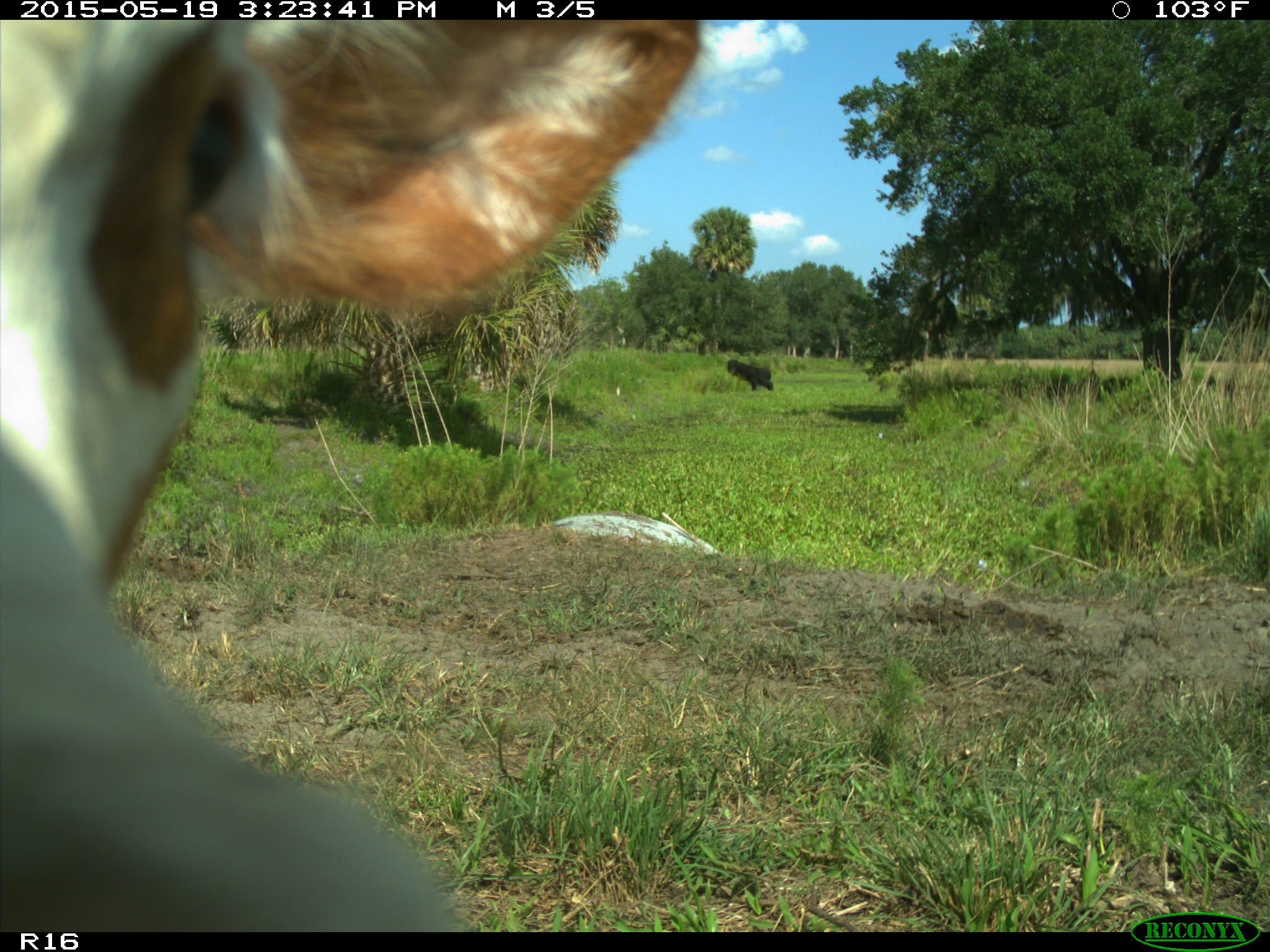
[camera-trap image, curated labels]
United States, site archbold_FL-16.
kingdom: Animalia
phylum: Chordata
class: Mammalia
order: Artiodactyla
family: Bovidae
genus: Bos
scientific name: Bos taurus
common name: domestic cow